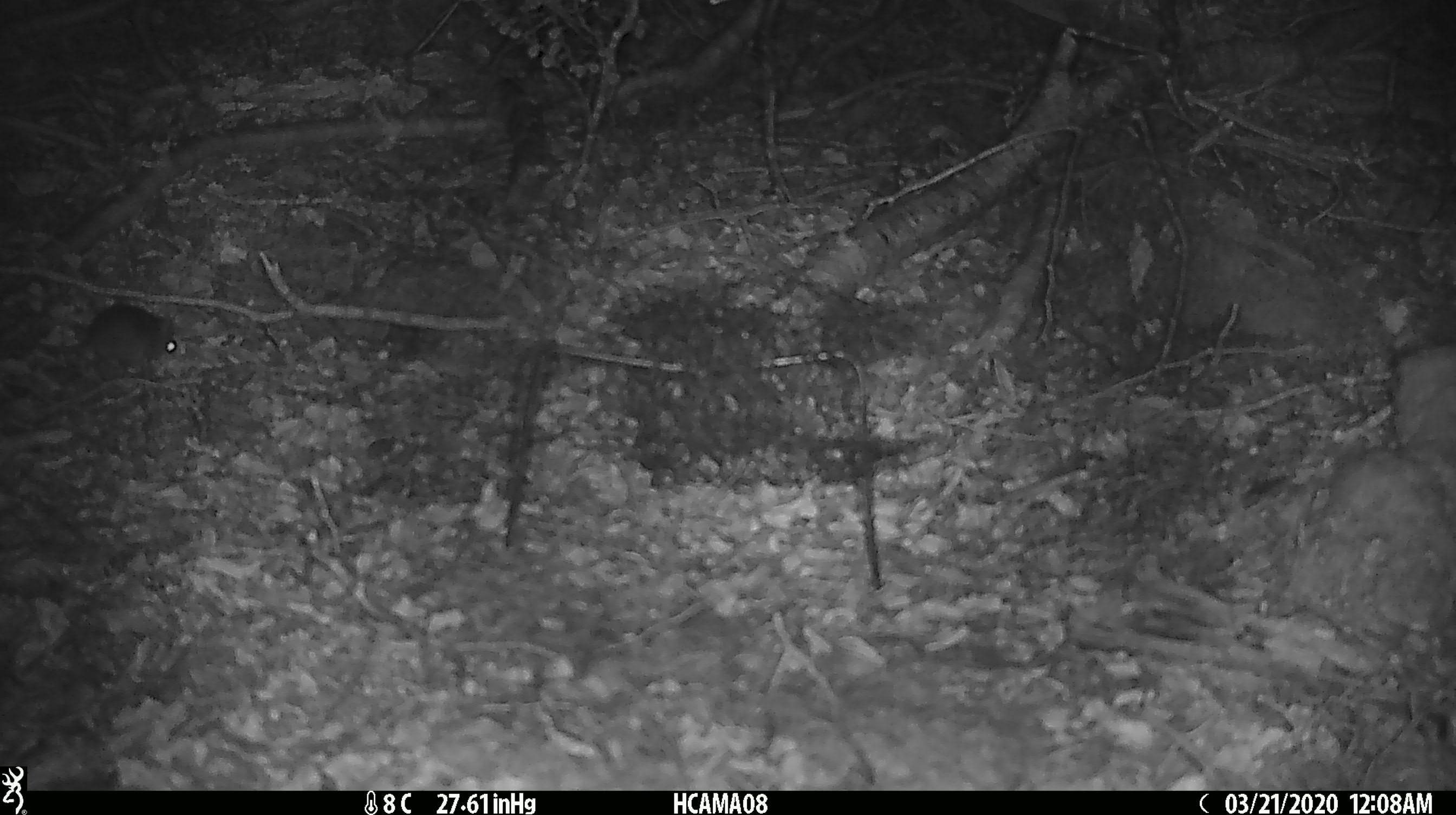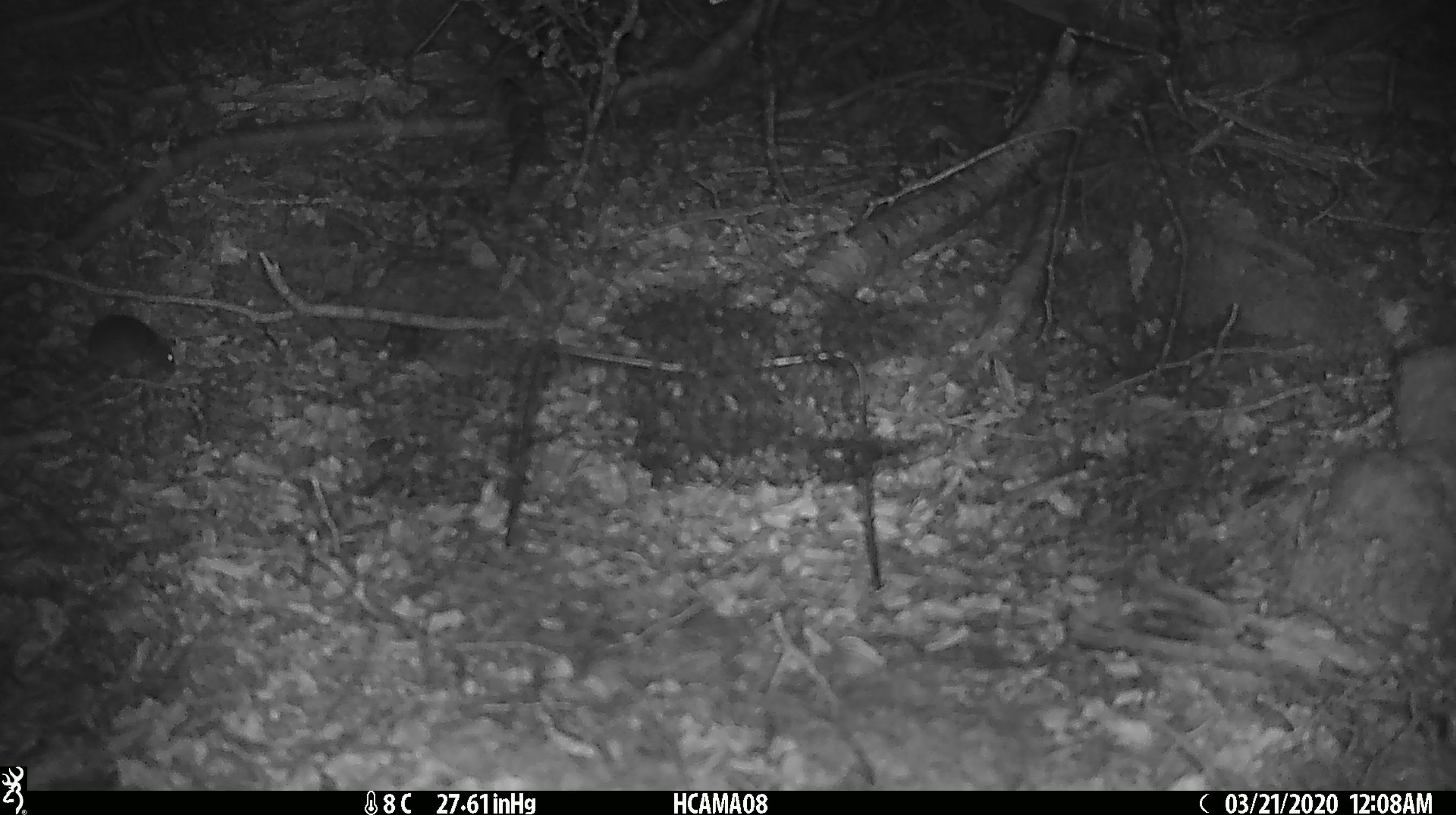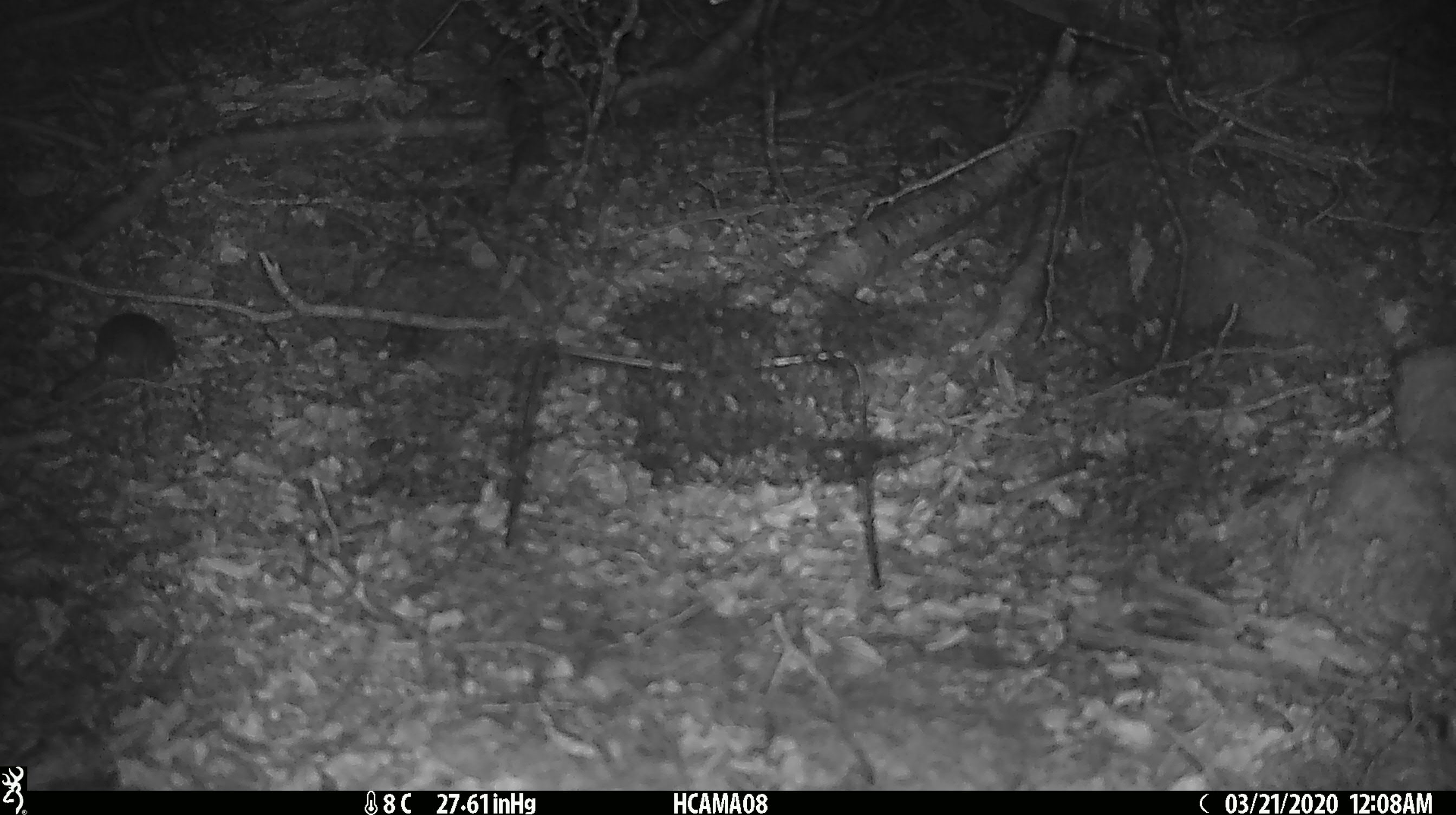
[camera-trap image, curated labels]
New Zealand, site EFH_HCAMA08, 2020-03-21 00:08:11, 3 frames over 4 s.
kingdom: Animalia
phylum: Chordata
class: Mammalia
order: Rodentia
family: Muridae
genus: Mus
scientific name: Mus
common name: mouse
Mouse (Mus).